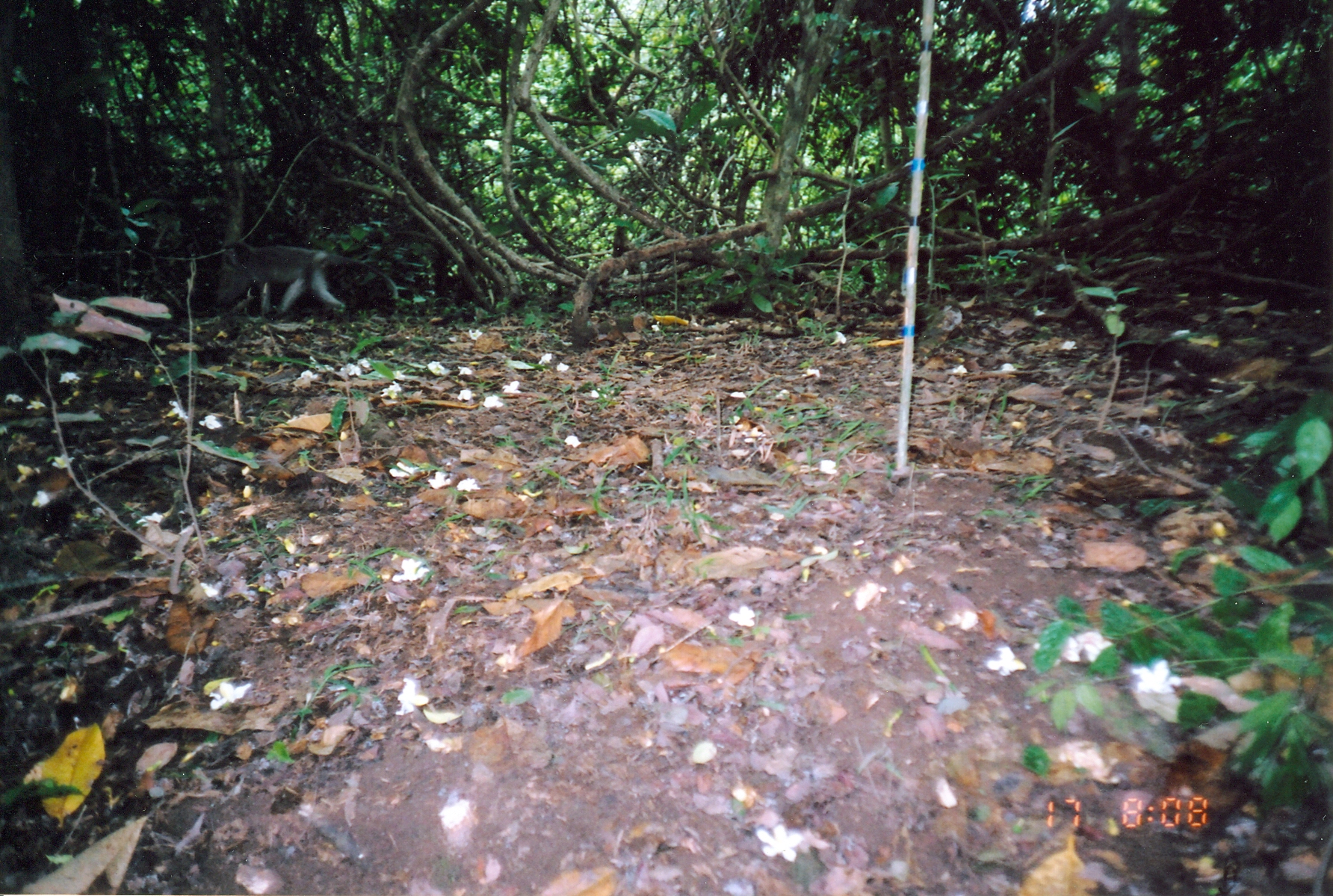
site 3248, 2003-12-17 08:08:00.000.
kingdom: Animalia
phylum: Chordata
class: Mammalia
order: Primates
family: Cercopithecidae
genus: Cercocebus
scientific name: Cercocebus sanjei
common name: sanje mangabey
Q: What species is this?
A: Cercocebus sanjei (sanje mangabey).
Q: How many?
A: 1.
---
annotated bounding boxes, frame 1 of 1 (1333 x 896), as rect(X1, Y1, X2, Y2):
cercocebus sanjei: rect(213, 241, 399, 319)